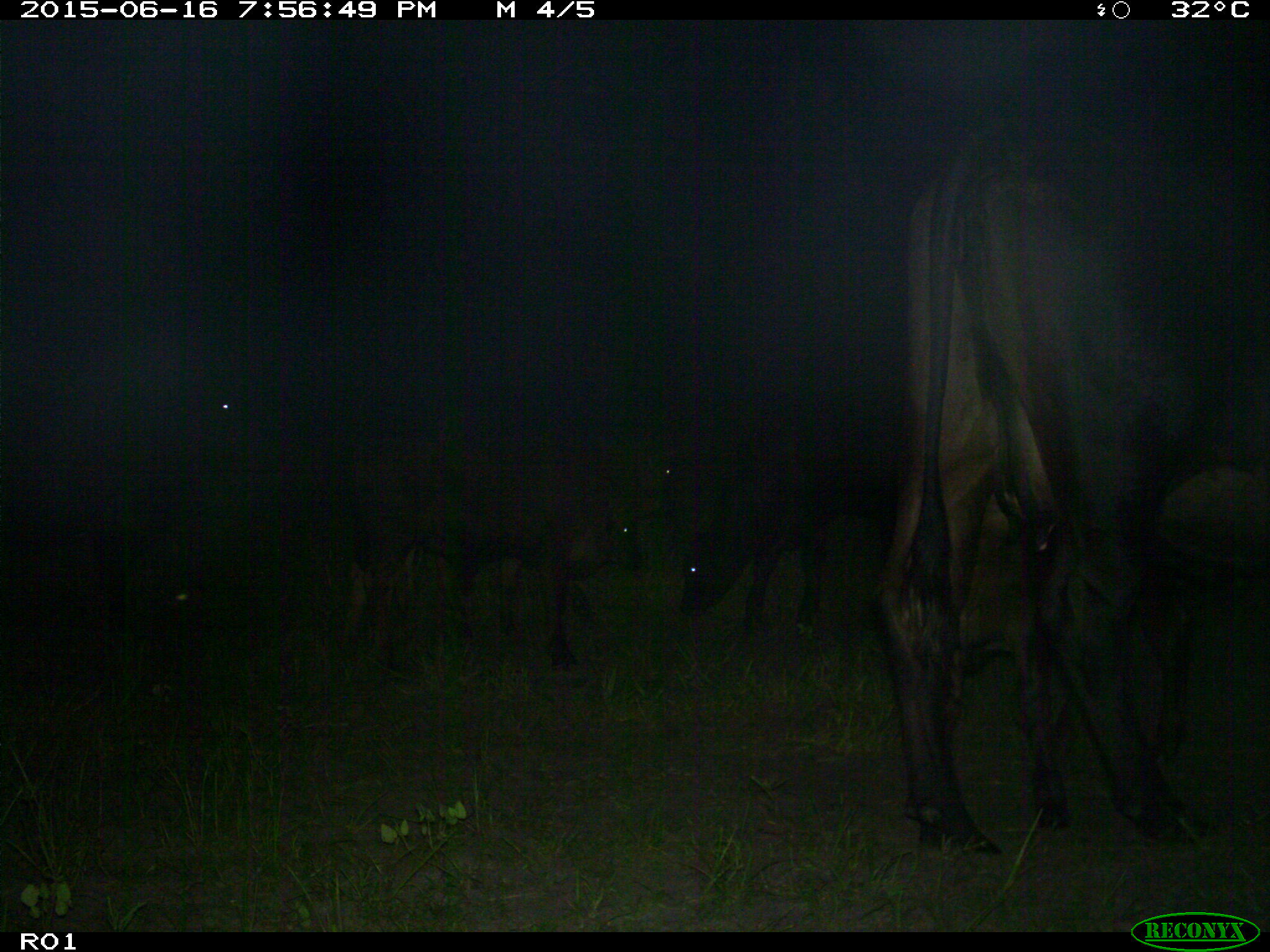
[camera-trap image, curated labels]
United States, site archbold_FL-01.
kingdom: Animalia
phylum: Chordata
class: Mammalia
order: Artiodactyla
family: Bovidae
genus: Bos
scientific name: Bos taurus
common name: domestic cow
Bos taurus (domestic cow).